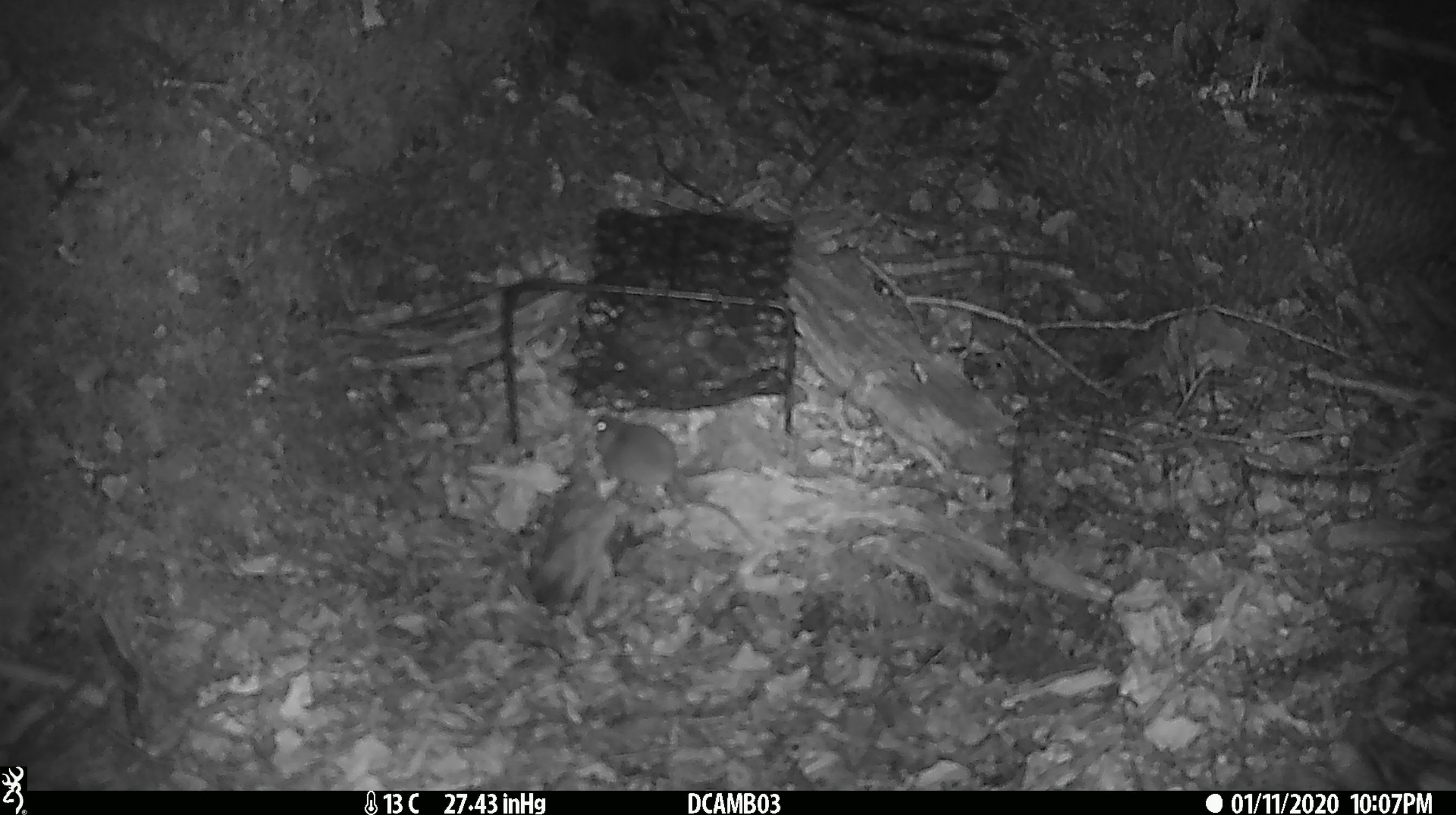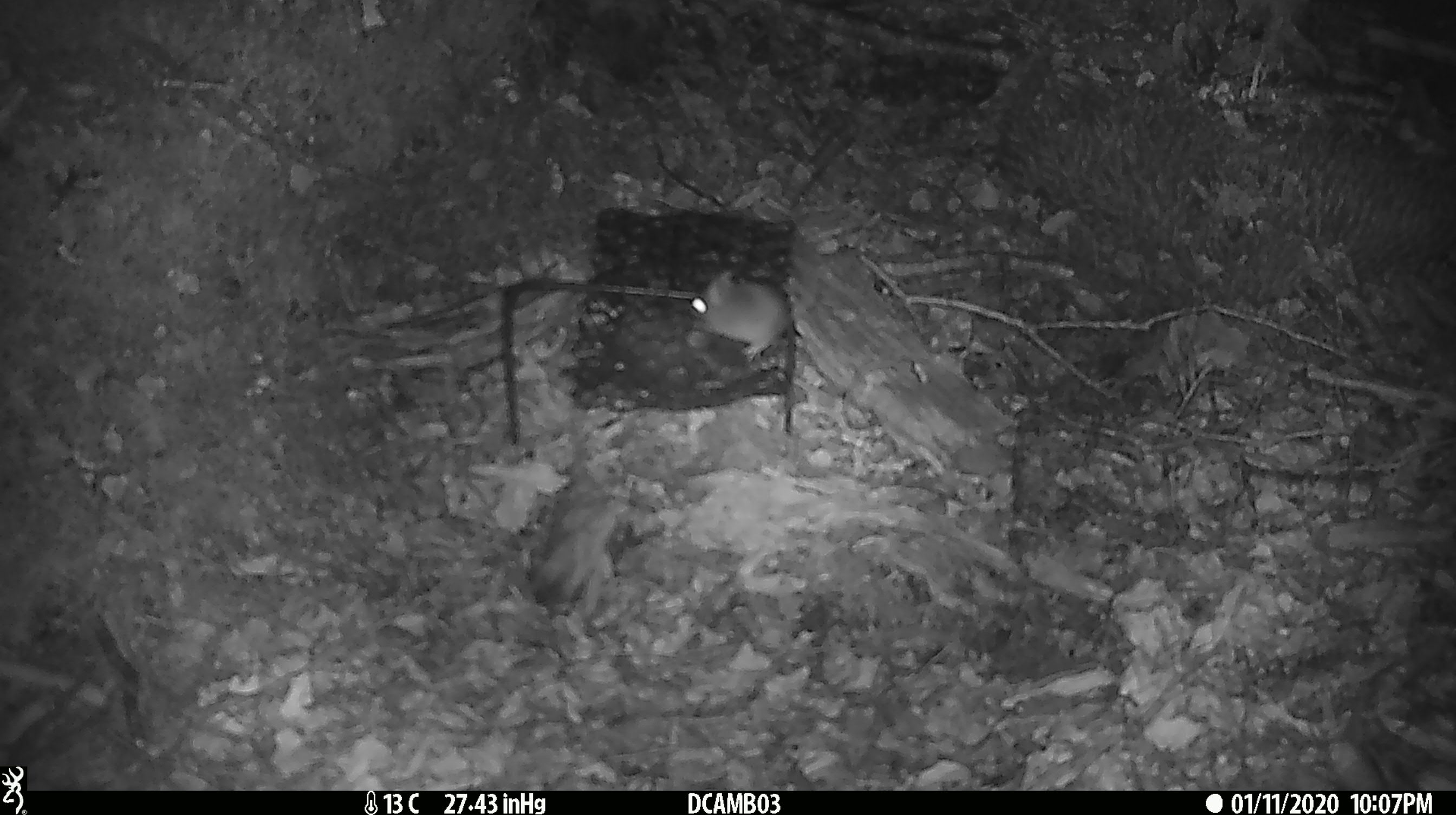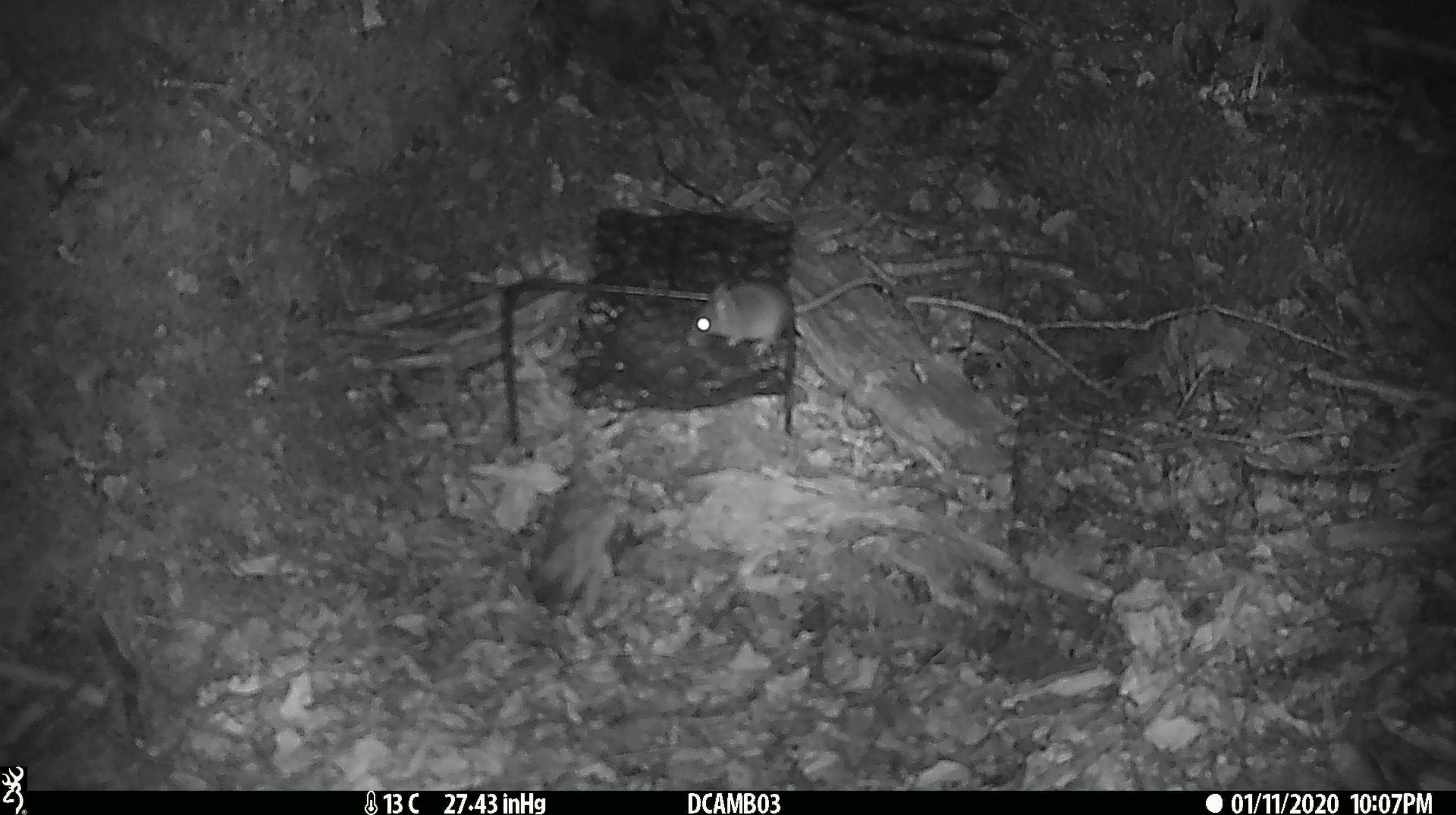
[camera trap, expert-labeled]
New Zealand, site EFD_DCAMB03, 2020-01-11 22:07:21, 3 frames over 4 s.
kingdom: Animalia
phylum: Chordata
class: Mammalia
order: Rodentia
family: Muridae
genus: Mus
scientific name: Mus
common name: mouse